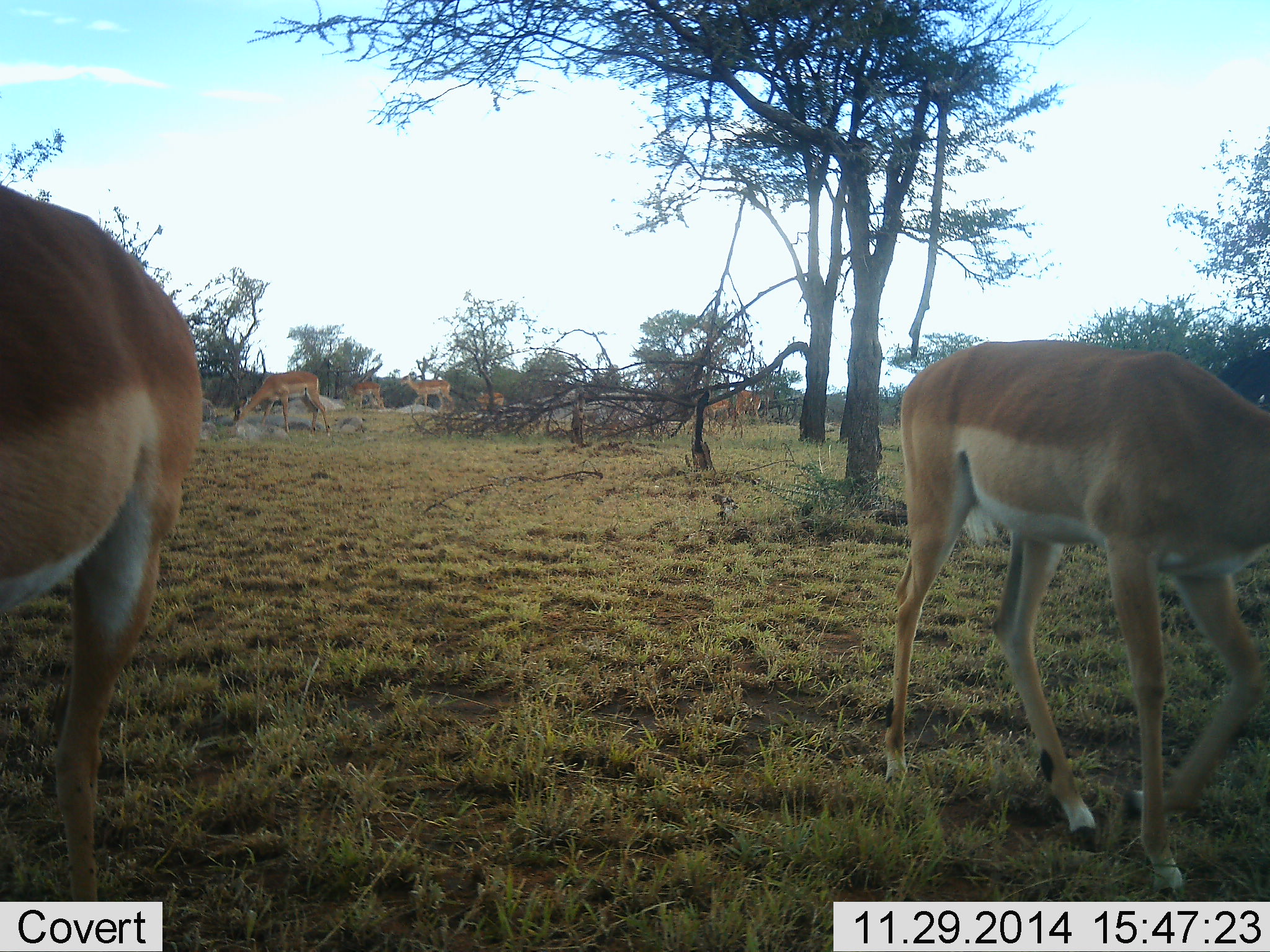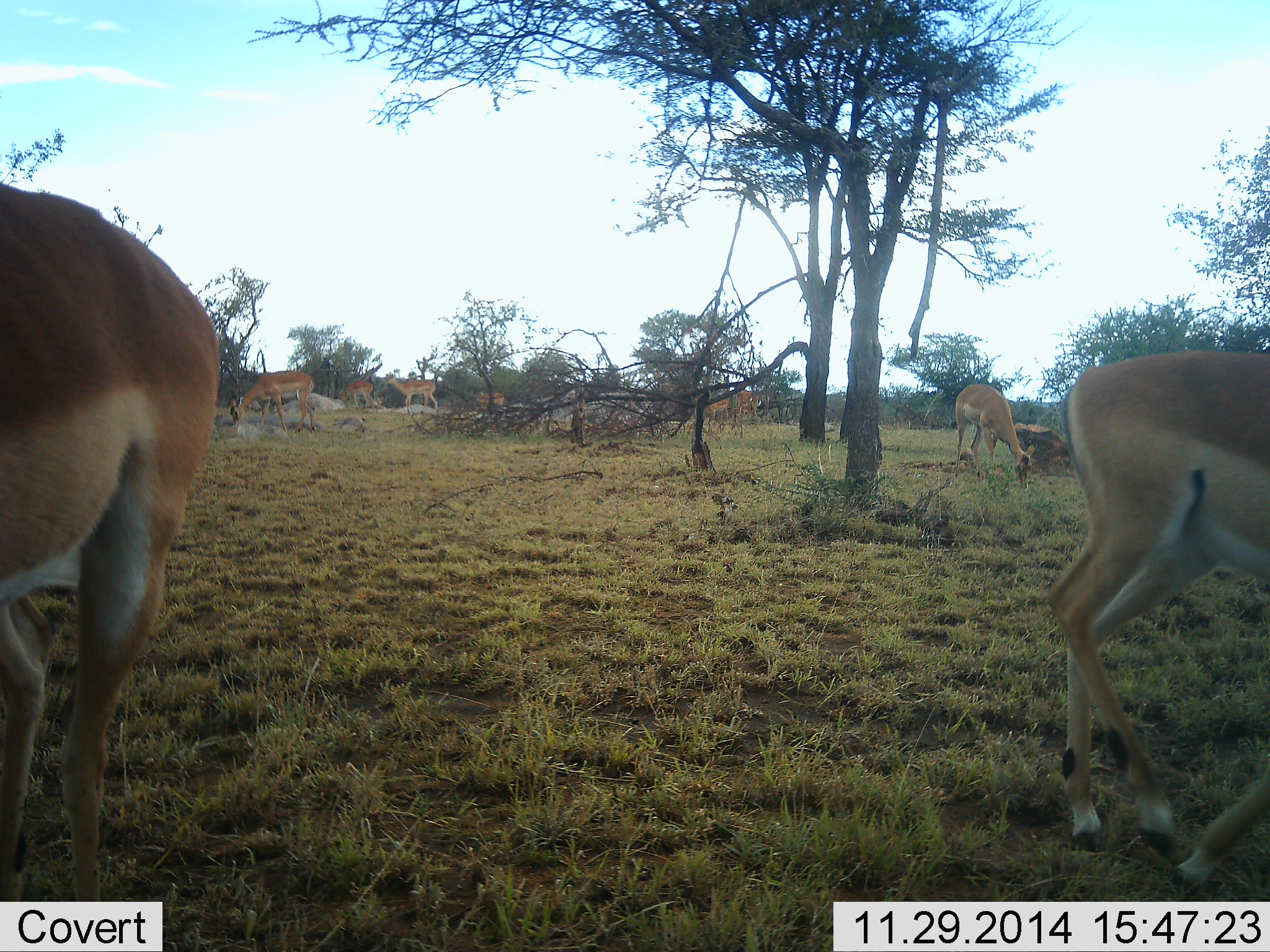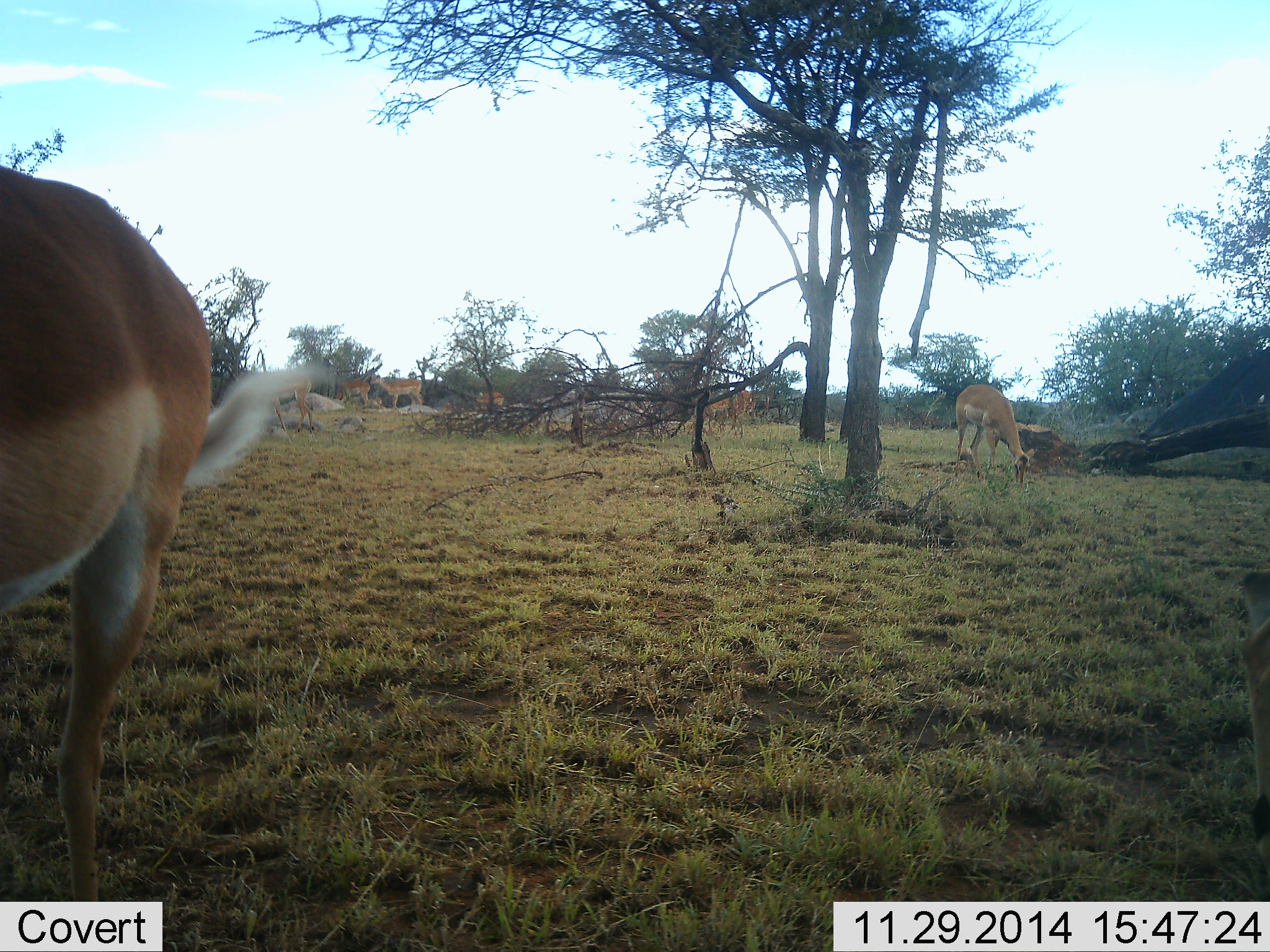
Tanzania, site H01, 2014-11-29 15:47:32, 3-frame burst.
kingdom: Animalia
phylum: Chordata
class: Mammalia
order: Artiodactyla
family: Bovidae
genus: Aepyceros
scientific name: Aepyceros melampus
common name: impala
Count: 9.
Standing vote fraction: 50%.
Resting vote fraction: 0%.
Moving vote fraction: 70%.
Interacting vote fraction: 0%.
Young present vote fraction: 10%.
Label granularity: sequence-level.